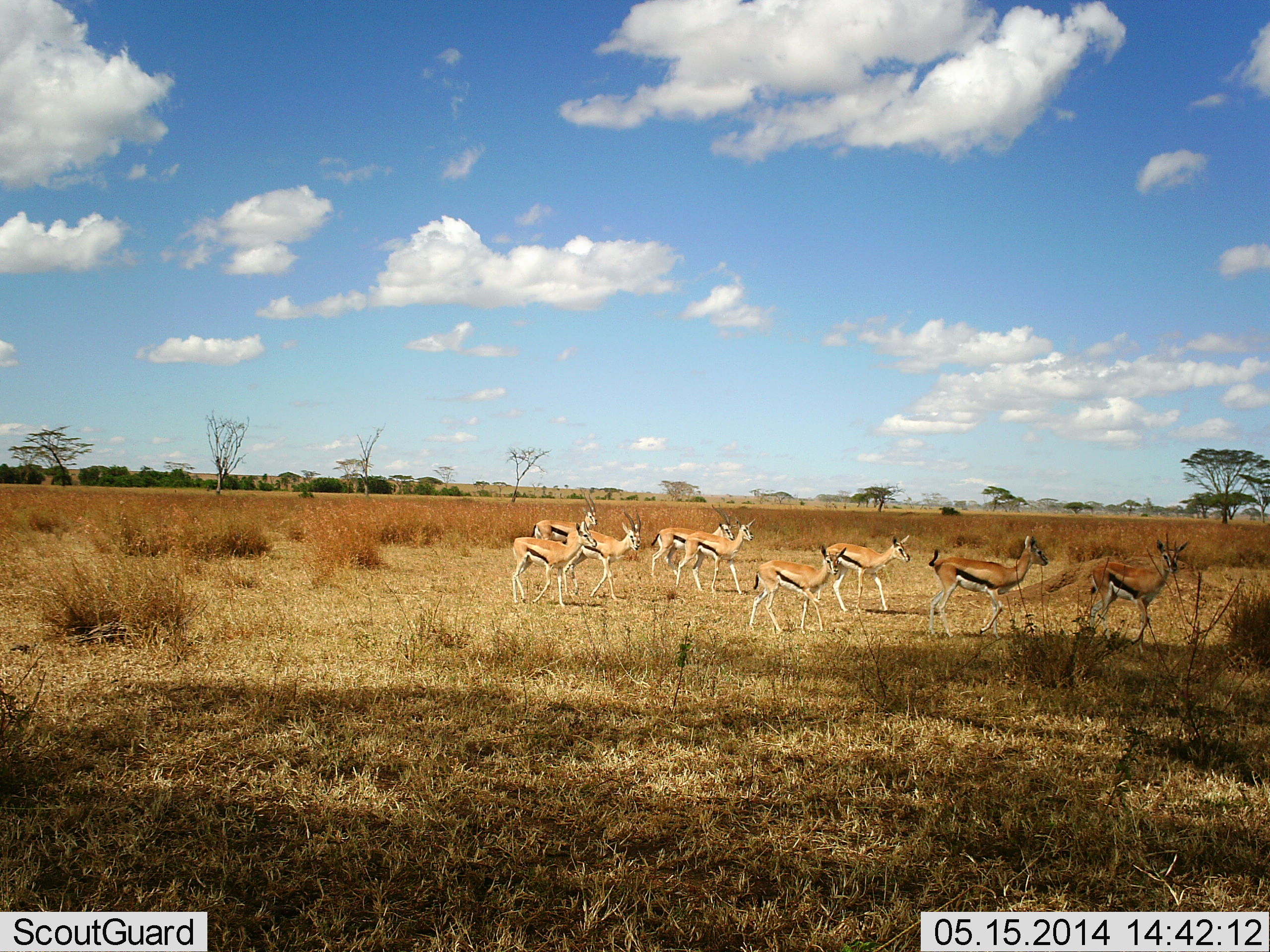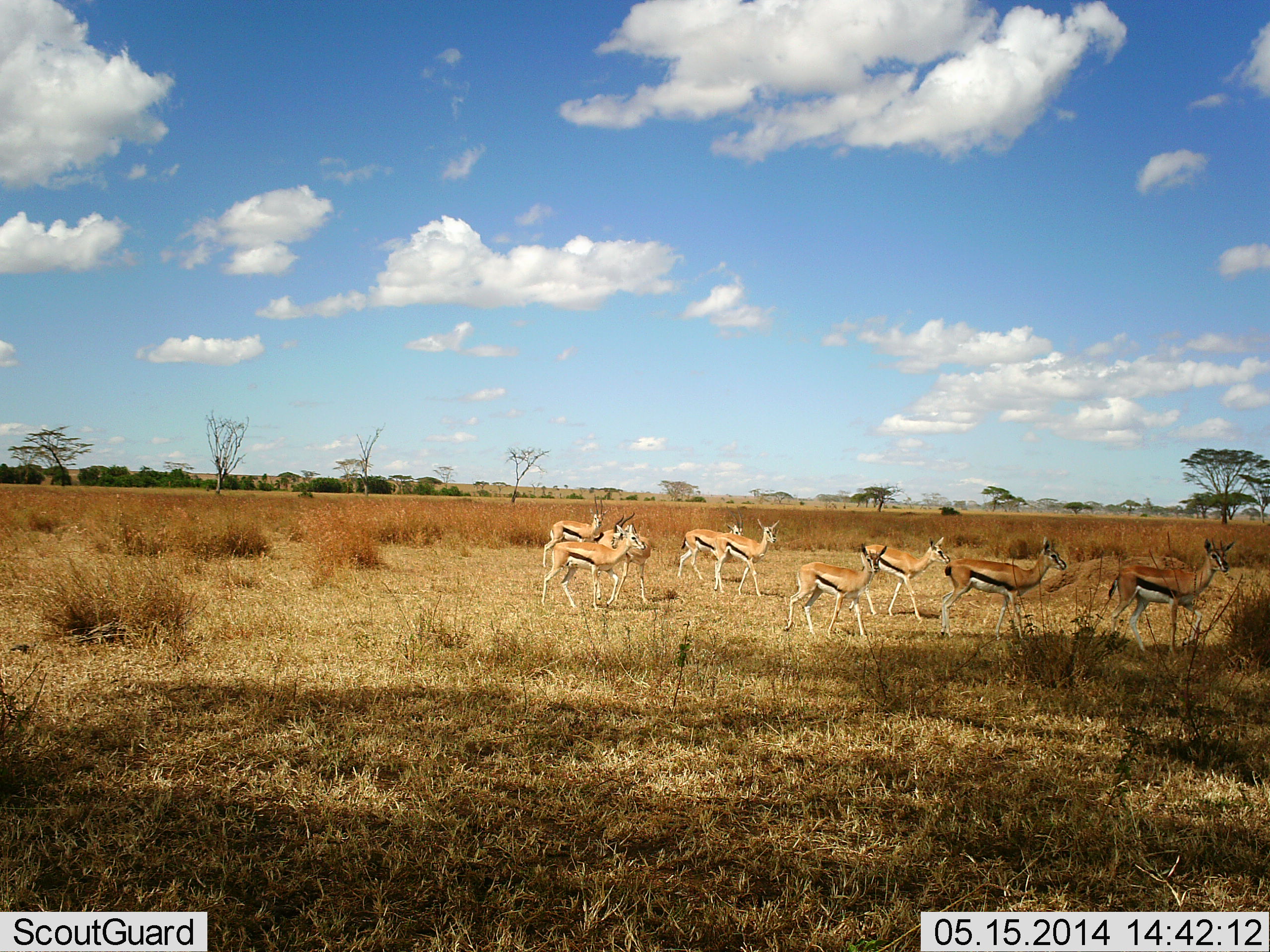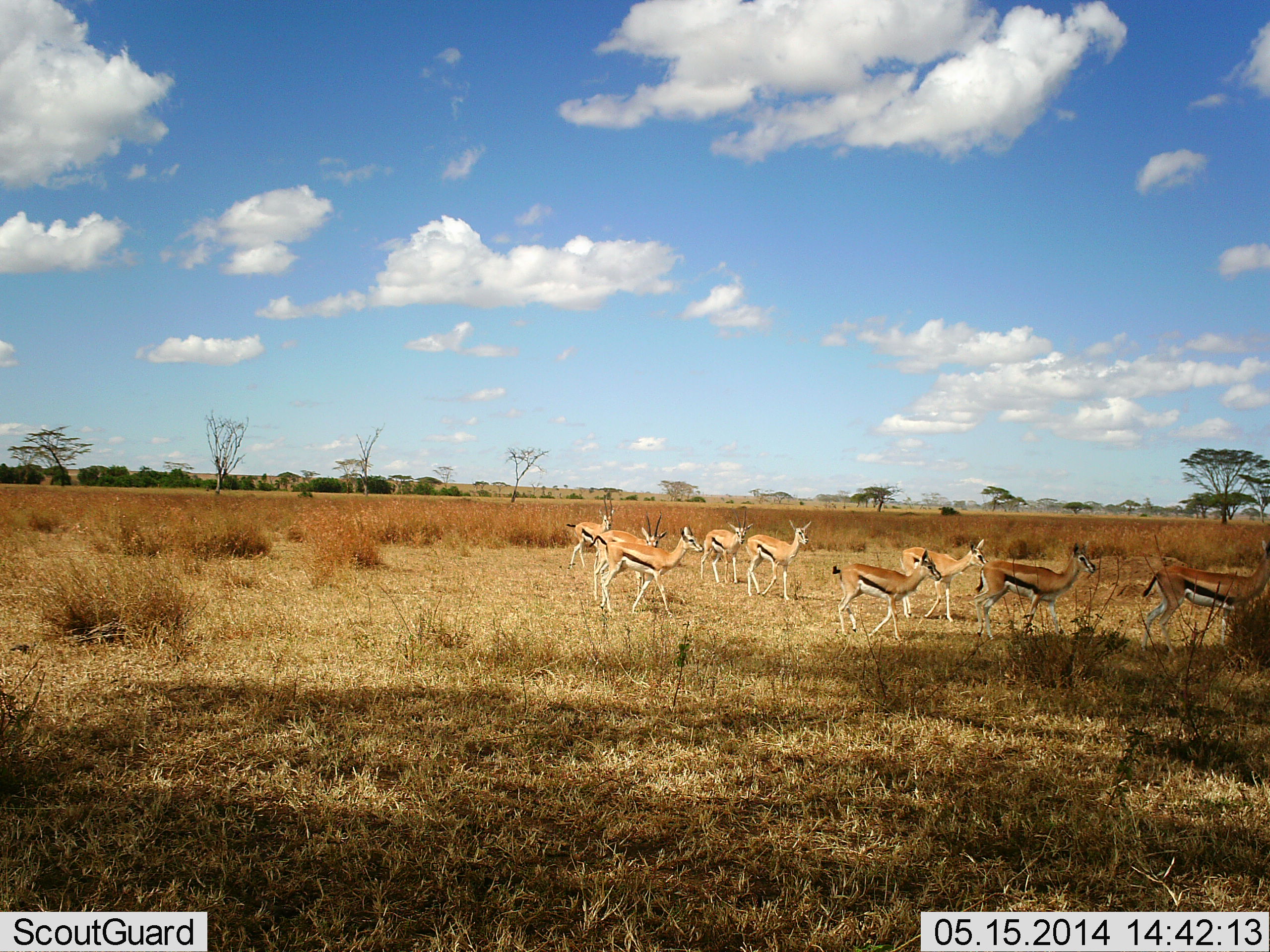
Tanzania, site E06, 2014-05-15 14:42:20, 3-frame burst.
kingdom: Animalia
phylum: Chordata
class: Mammalia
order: Artiodactyla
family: Bovidae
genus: Eudorcas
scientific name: Eudorcas thomsonii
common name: thomson's gazelle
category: gazellethomsons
Gazellethomsons (thomson's gazelle) (Eudorcas thomsonii), count 9. Behavior (volunteer vote fractions): standing 10%, resting 0%, moving 100%, interacting 0%. Young present (vote fraction): 10%. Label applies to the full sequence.